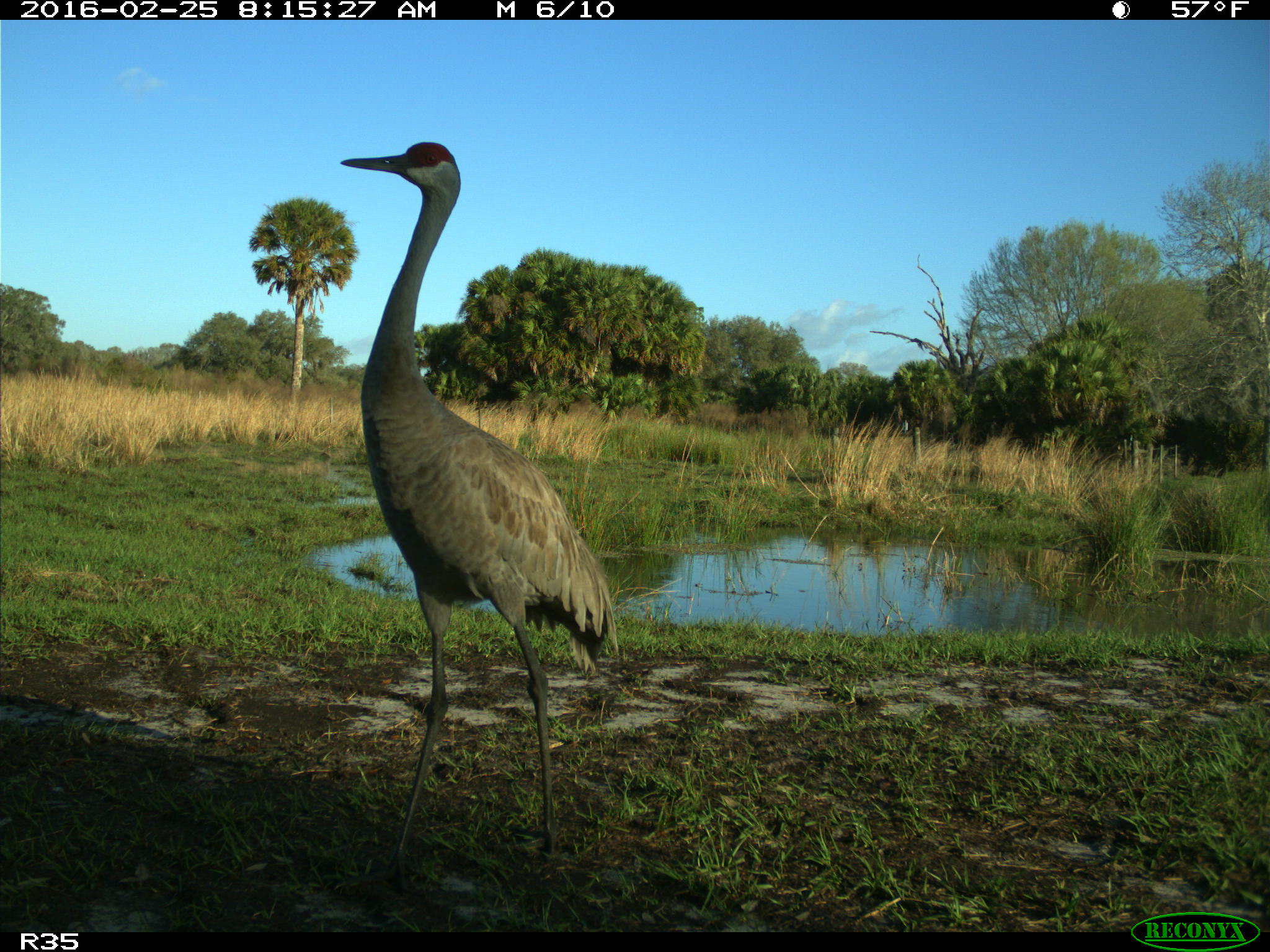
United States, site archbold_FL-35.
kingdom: Animalia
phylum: Chordata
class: Aves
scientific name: Aves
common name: birds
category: unidentified bird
Unidentified bird (birds) (Aves).